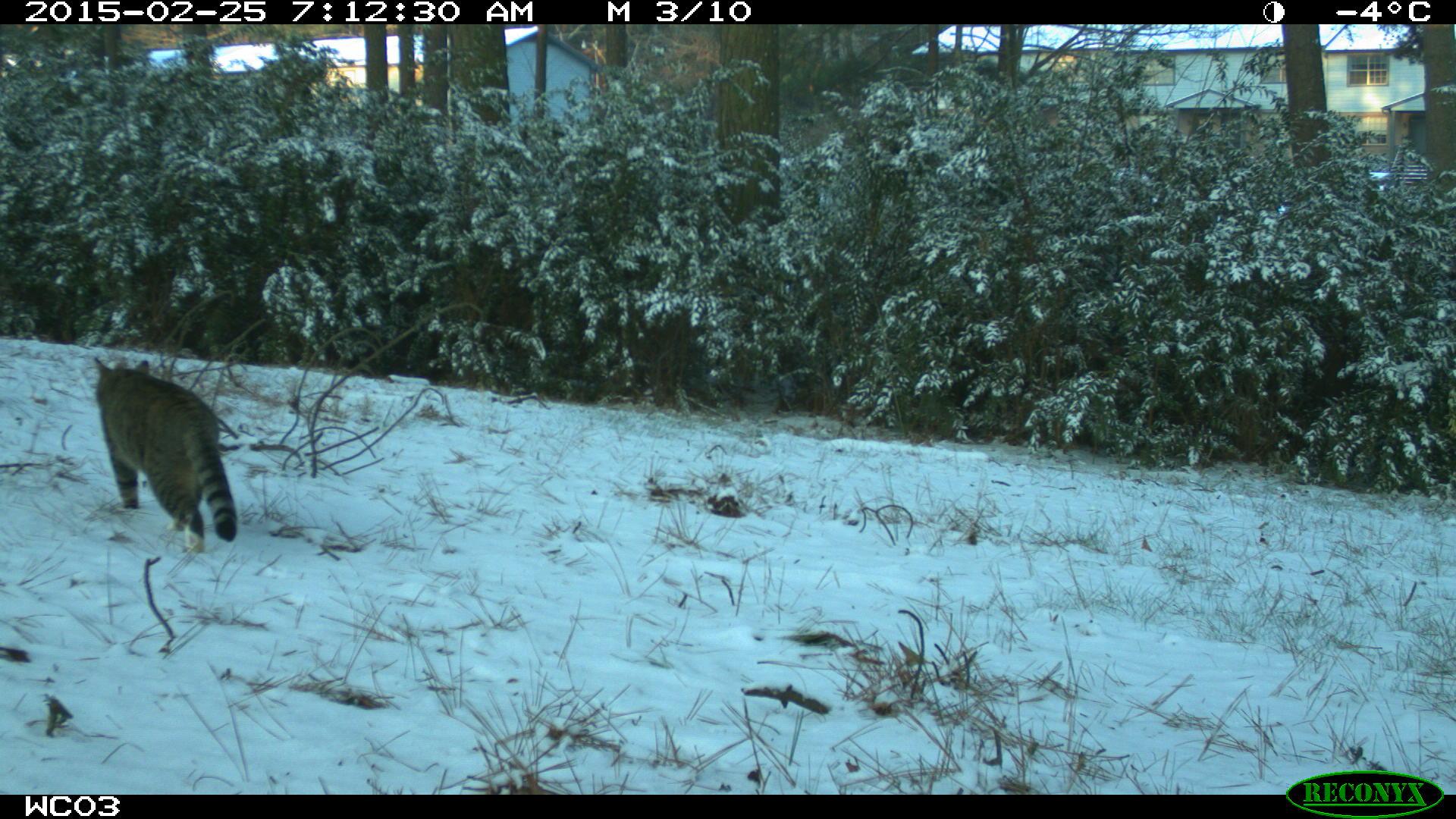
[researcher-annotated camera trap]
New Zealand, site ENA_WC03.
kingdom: Animalia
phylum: Chordata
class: Mammalia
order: Carnivora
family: Felidae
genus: Felis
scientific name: Felis catus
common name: domestic cat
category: cat